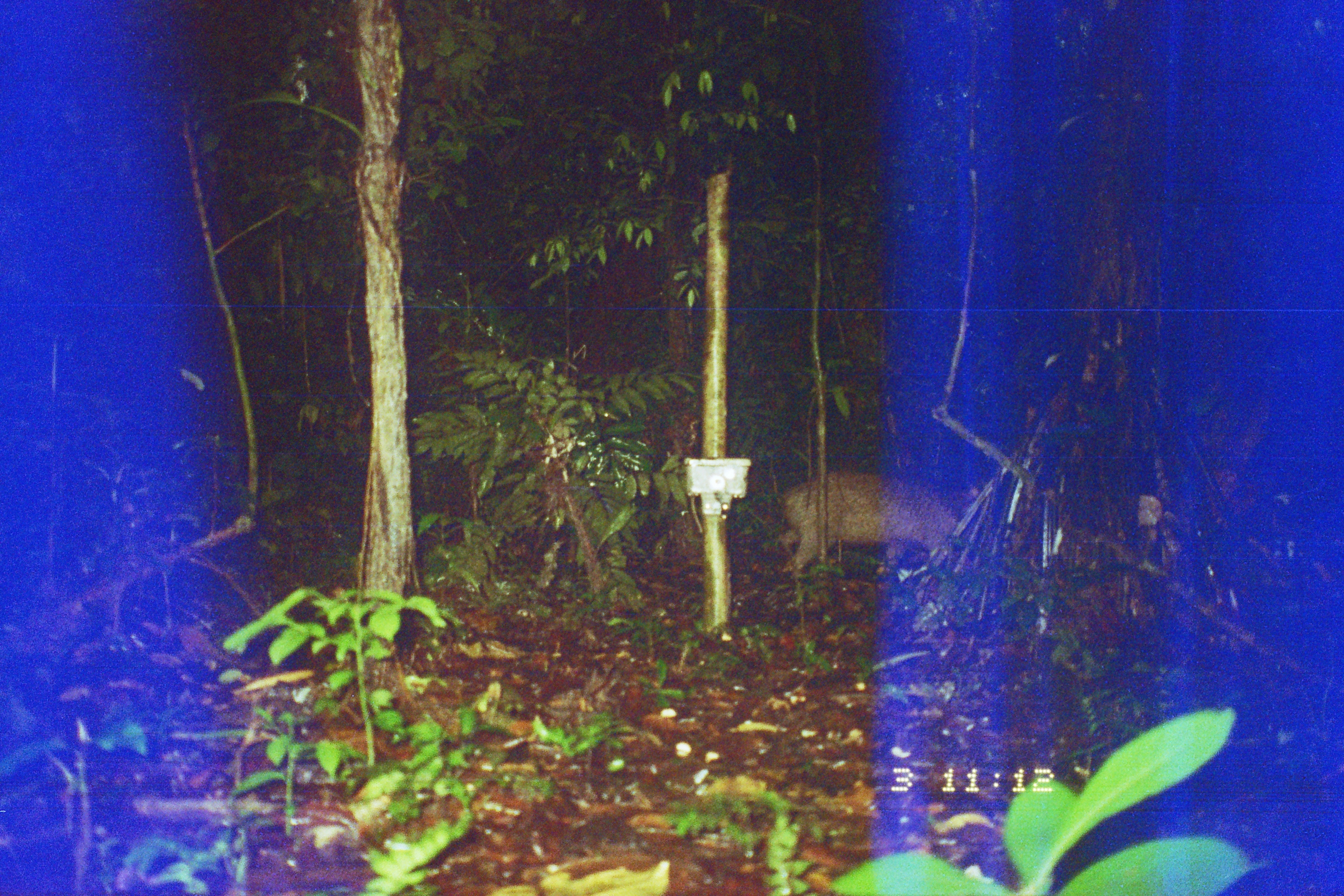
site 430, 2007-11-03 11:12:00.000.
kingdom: Animalia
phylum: Chordata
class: Mammalia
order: Artiodactyla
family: Tayassuidae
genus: Tayassu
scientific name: Tayassu pecari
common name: white-lipped peccary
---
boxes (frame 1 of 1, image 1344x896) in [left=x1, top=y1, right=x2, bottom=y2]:
tayassu pecari: [left=774, top=468, right=961, bottom=576]